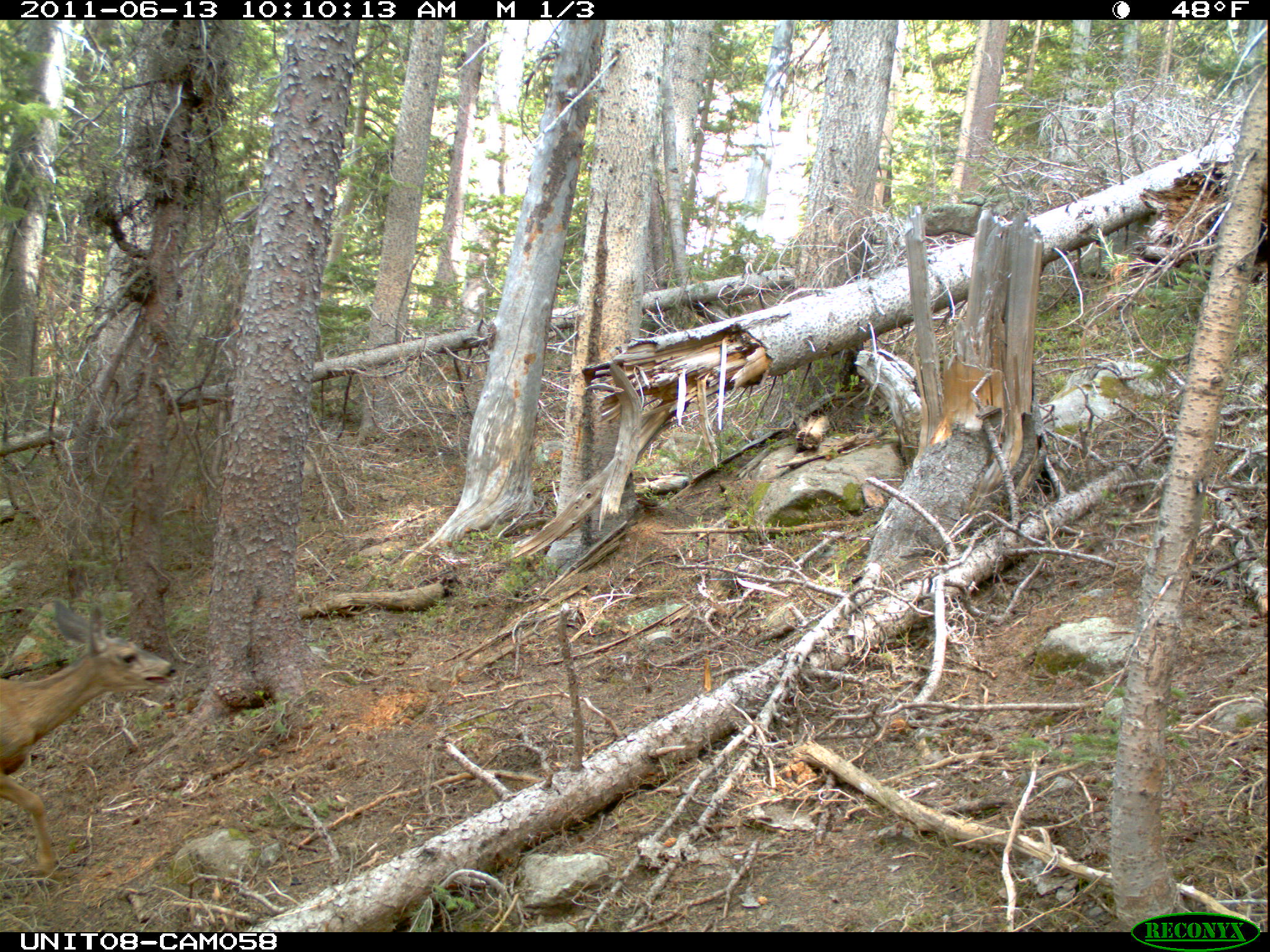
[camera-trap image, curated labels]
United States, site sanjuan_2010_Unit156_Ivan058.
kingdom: Animalia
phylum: Chordata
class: Mammalia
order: Artiodactyla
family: Cervidae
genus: Odocoileus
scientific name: Odocoileus hemionus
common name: mule deer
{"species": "Odocoileus hemionus (mule deer)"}